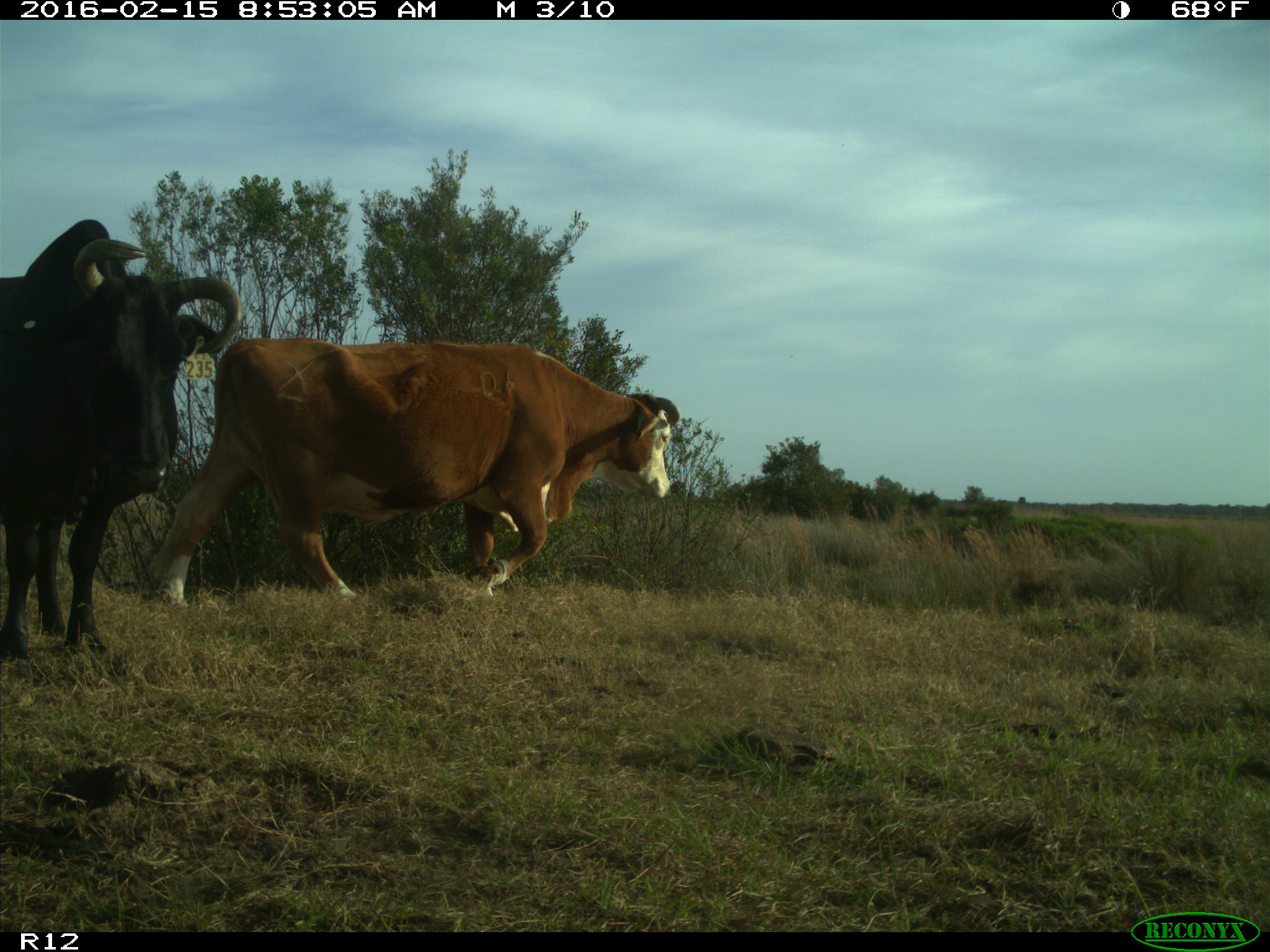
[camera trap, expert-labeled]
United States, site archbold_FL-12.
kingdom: Animalia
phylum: Chordata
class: Mammalia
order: Artiodactyla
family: Bovidae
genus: Bos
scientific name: Bos taurus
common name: domestic cow